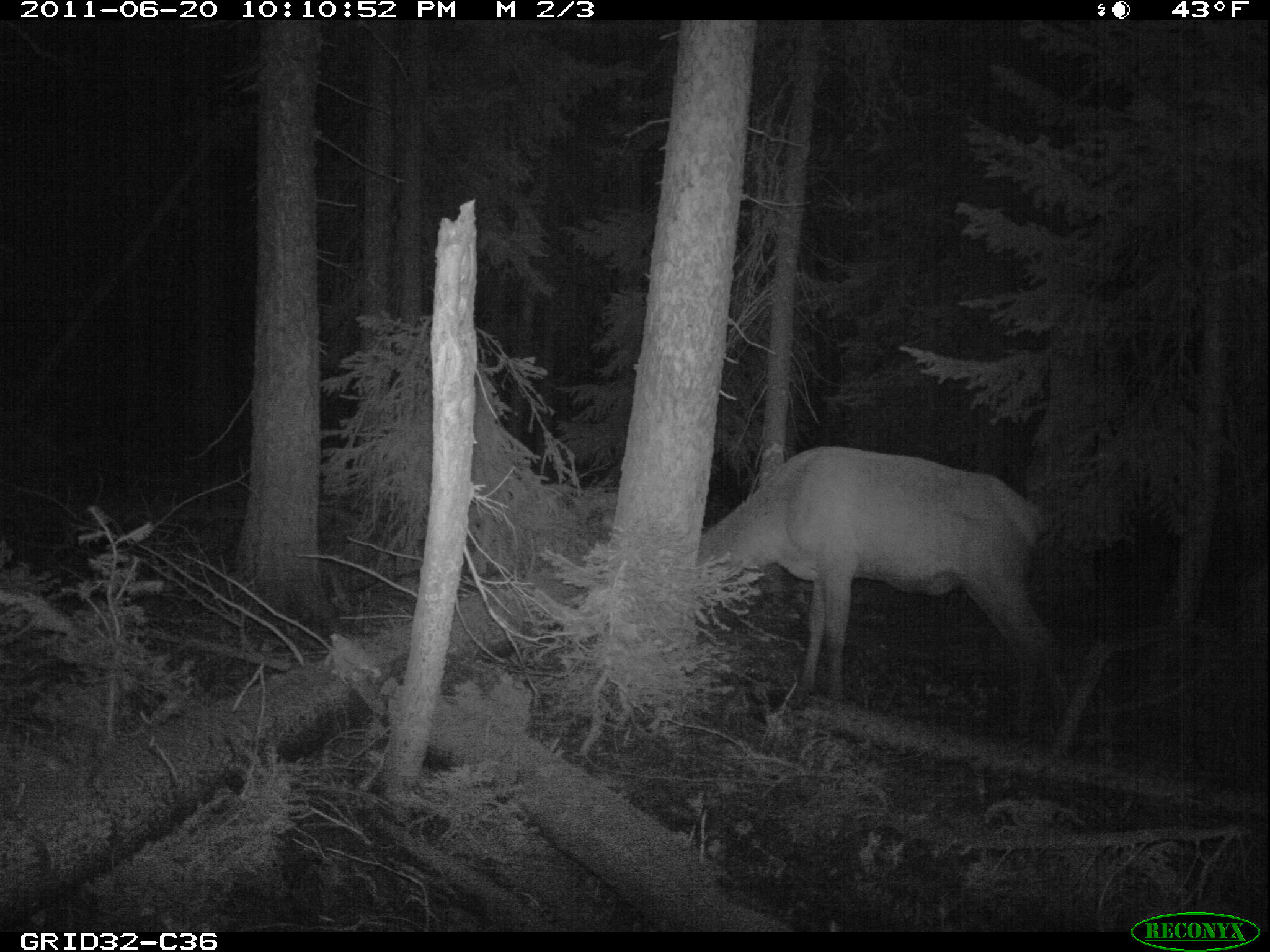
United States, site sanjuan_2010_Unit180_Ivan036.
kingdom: Animalia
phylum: Chordata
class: Mammalia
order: Artiodactyla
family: Cervidae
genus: Cervus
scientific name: Cervus elaphus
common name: red deer